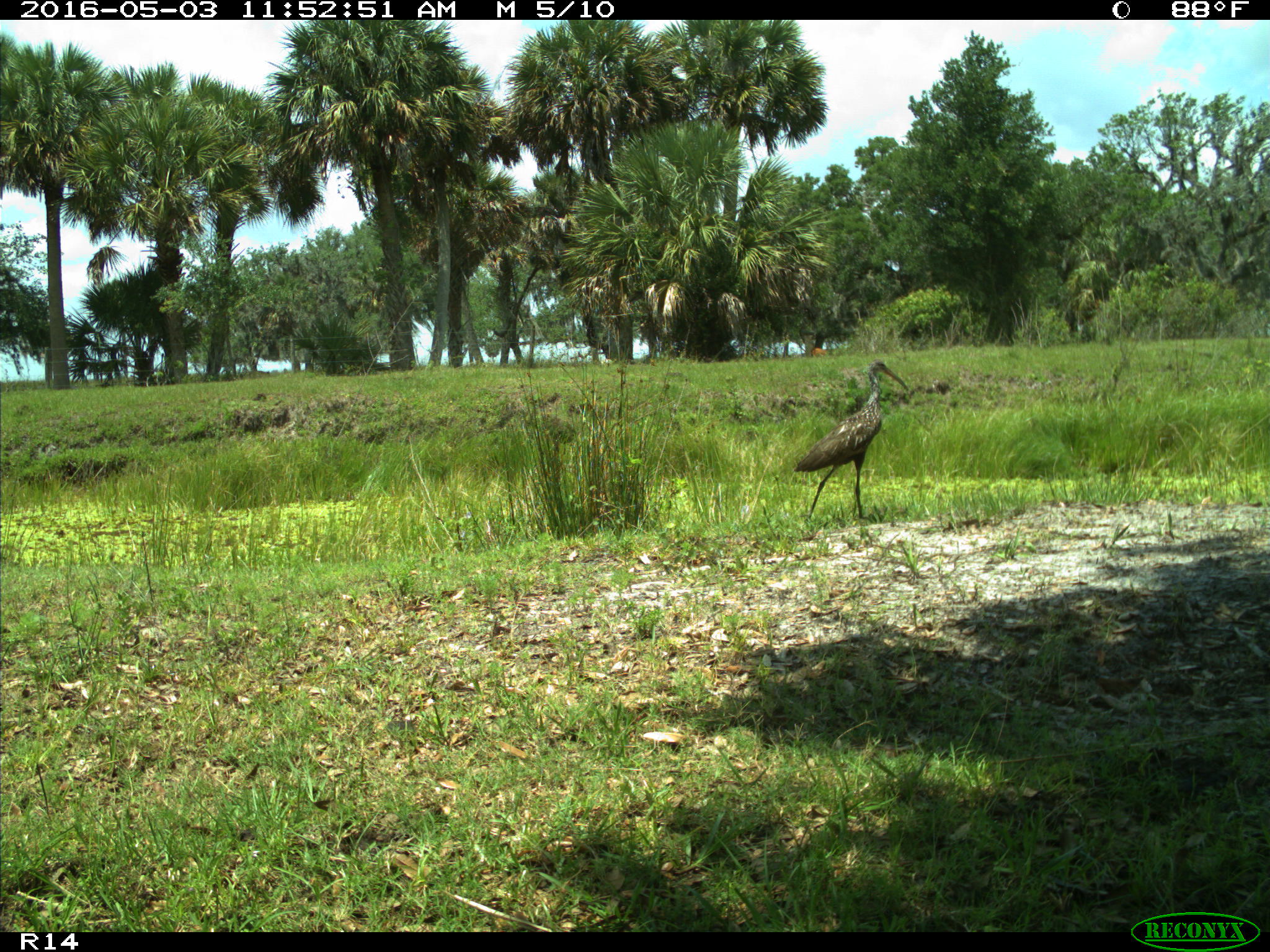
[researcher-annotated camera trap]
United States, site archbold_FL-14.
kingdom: Animalia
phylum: Chordata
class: Aves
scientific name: Aves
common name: birds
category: unidentified bird